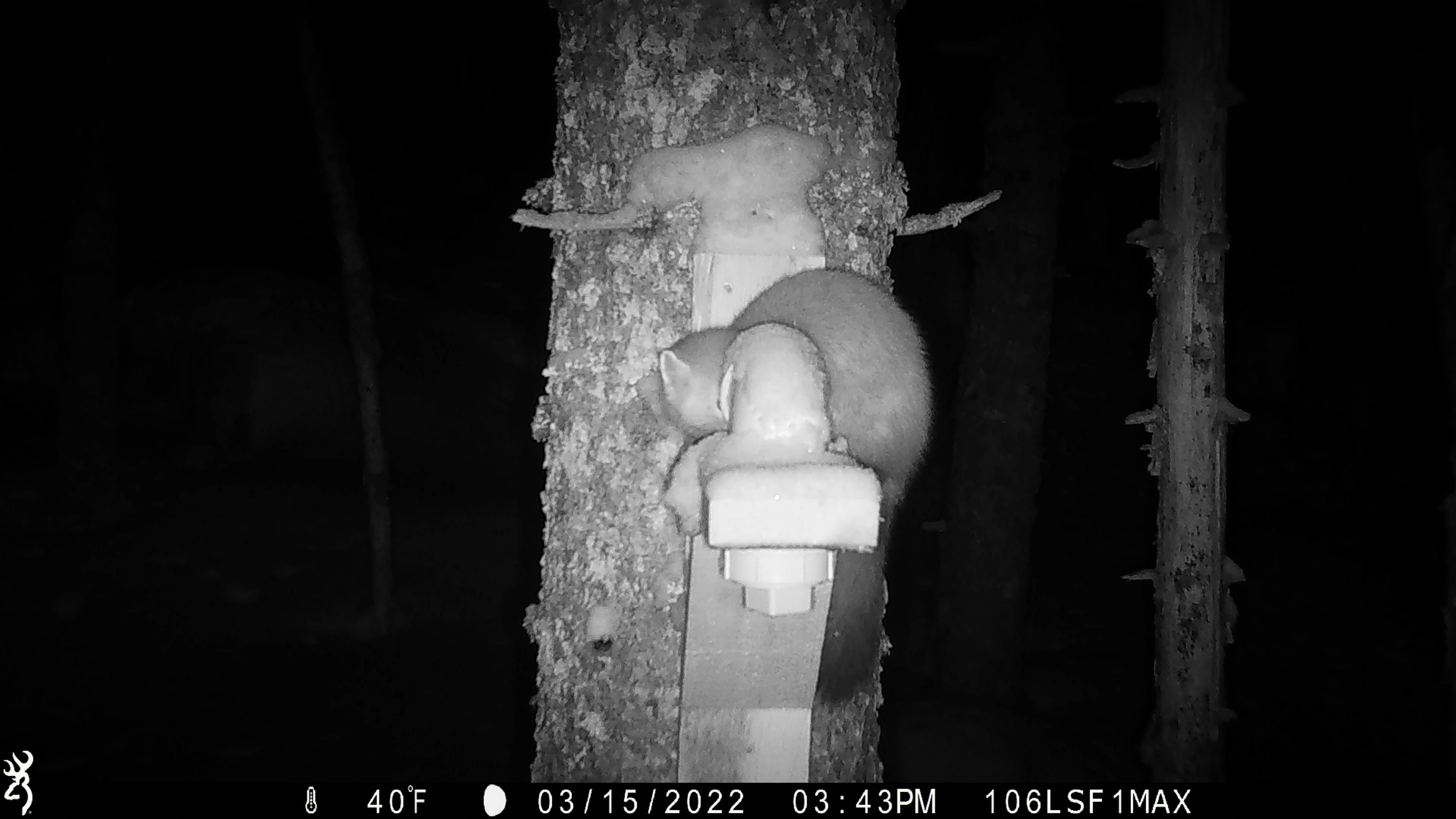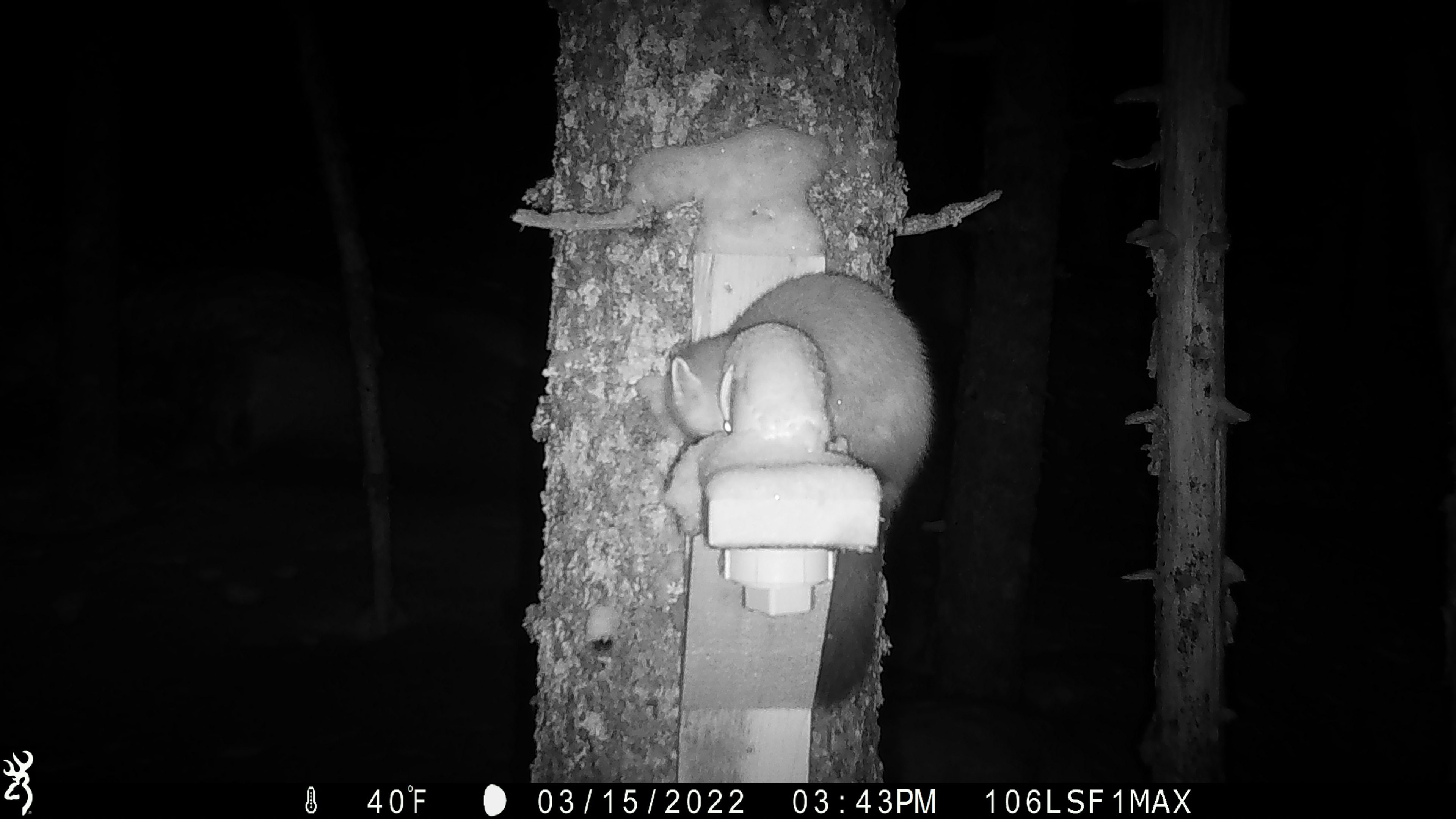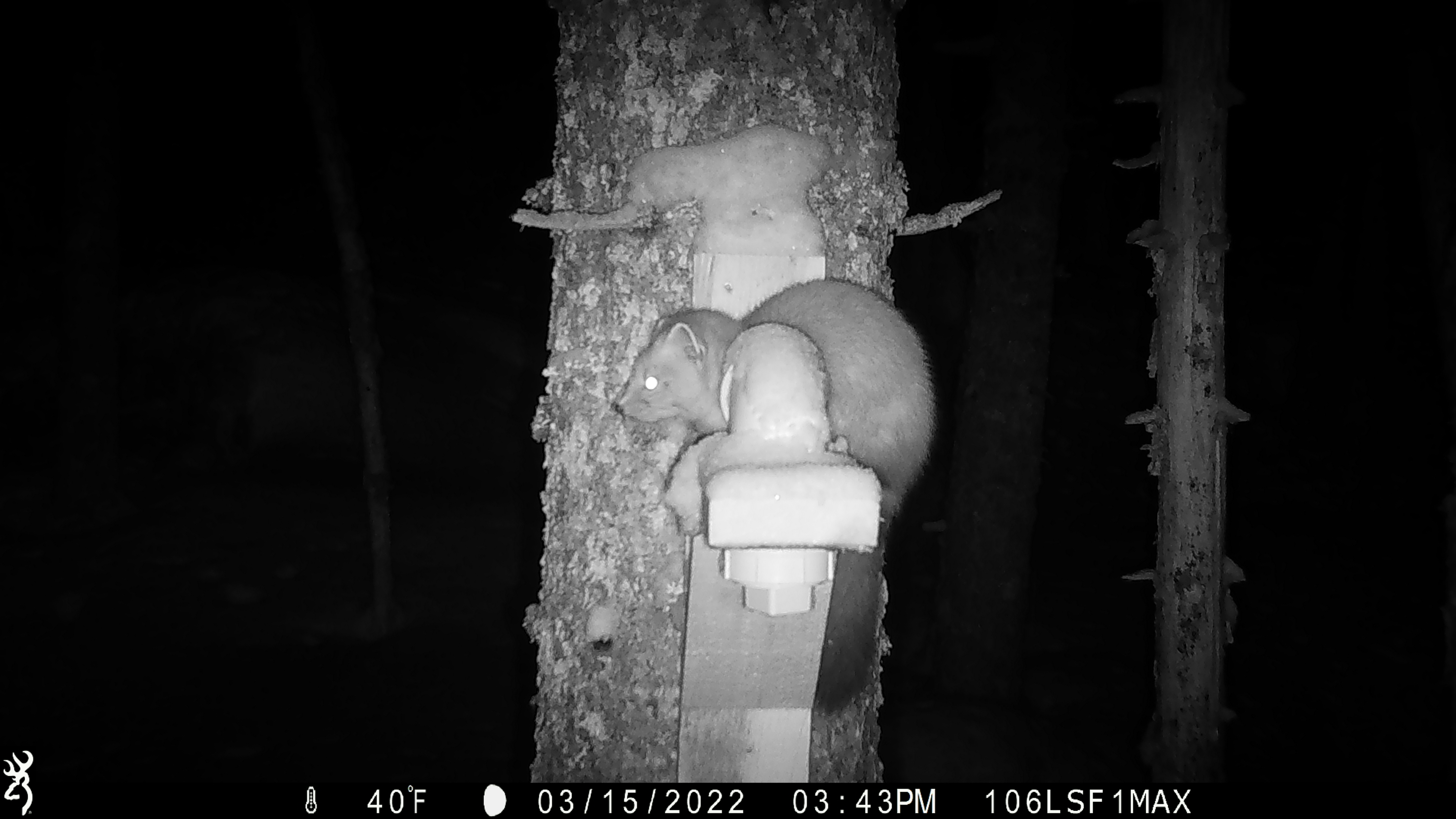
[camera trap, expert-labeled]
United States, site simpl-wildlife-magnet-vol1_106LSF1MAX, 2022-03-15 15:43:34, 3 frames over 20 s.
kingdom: Animalia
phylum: Chordata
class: Mammalia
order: Carnivora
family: Mustelidae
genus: Martes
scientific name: Martes americana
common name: american marten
American marten (Martes americana).